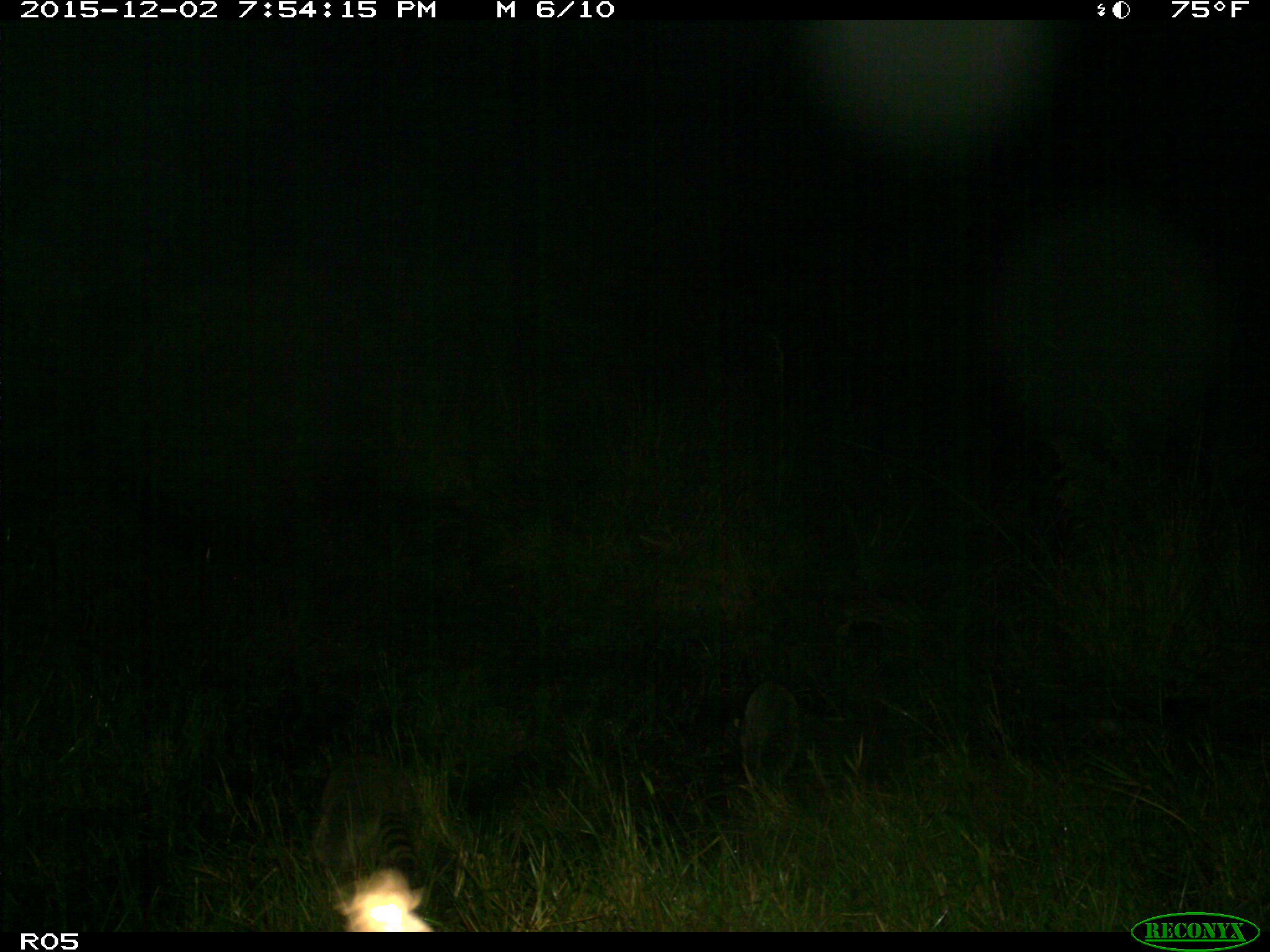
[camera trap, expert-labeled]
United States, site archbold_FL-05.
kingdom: Animalia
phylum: Chordata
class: Mammalia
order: Carnivora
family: Procyonidae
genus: Procyon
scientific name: Procyon lotor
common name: common raccoon